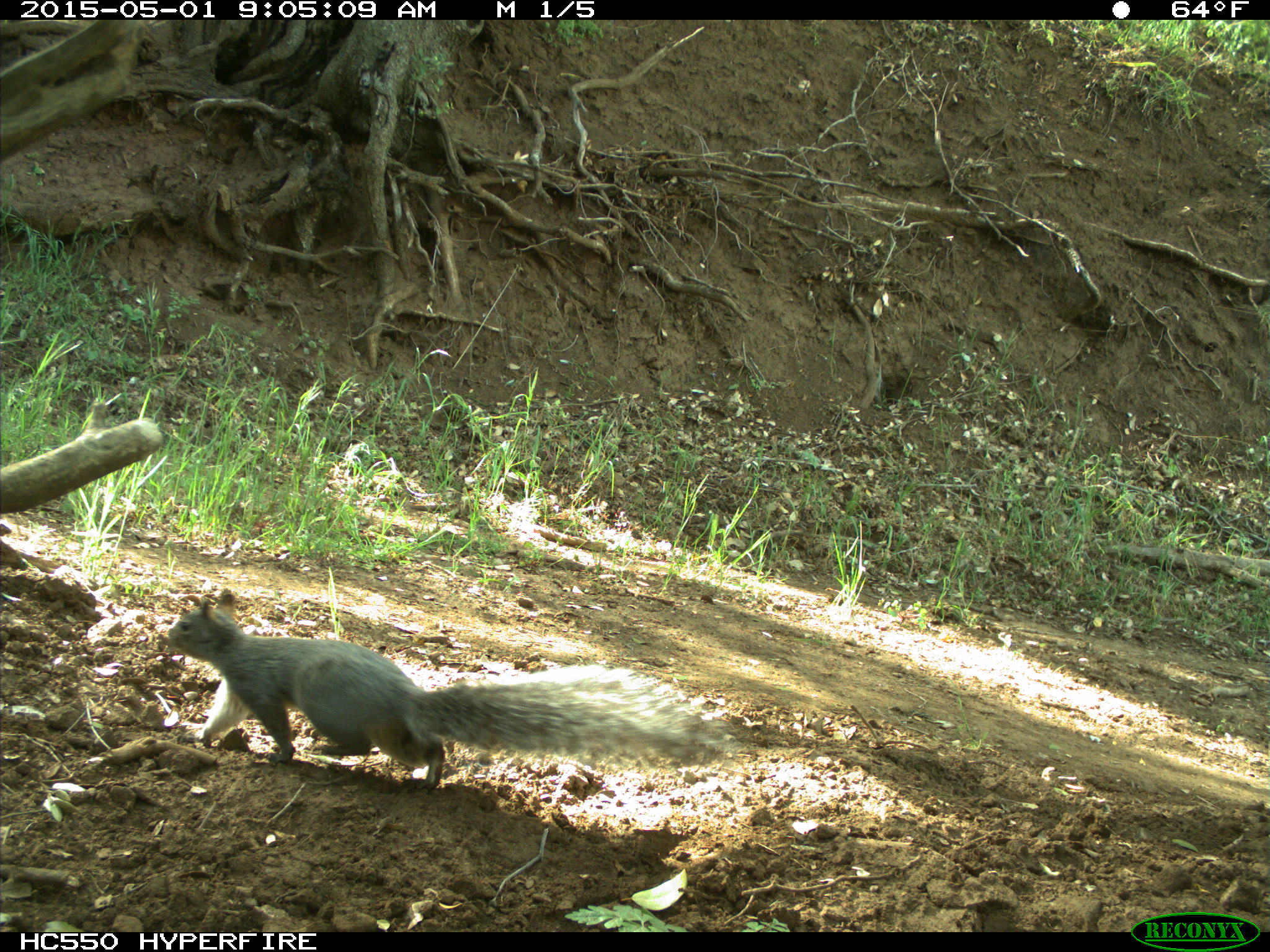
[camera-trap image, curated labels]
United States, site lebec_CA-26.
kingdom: Animalia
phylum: Chordata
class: Mammalia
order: Rodentia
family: Sciuridae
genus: Sciurus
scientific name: Sciurus carolinensis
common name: eastern gray squirrel